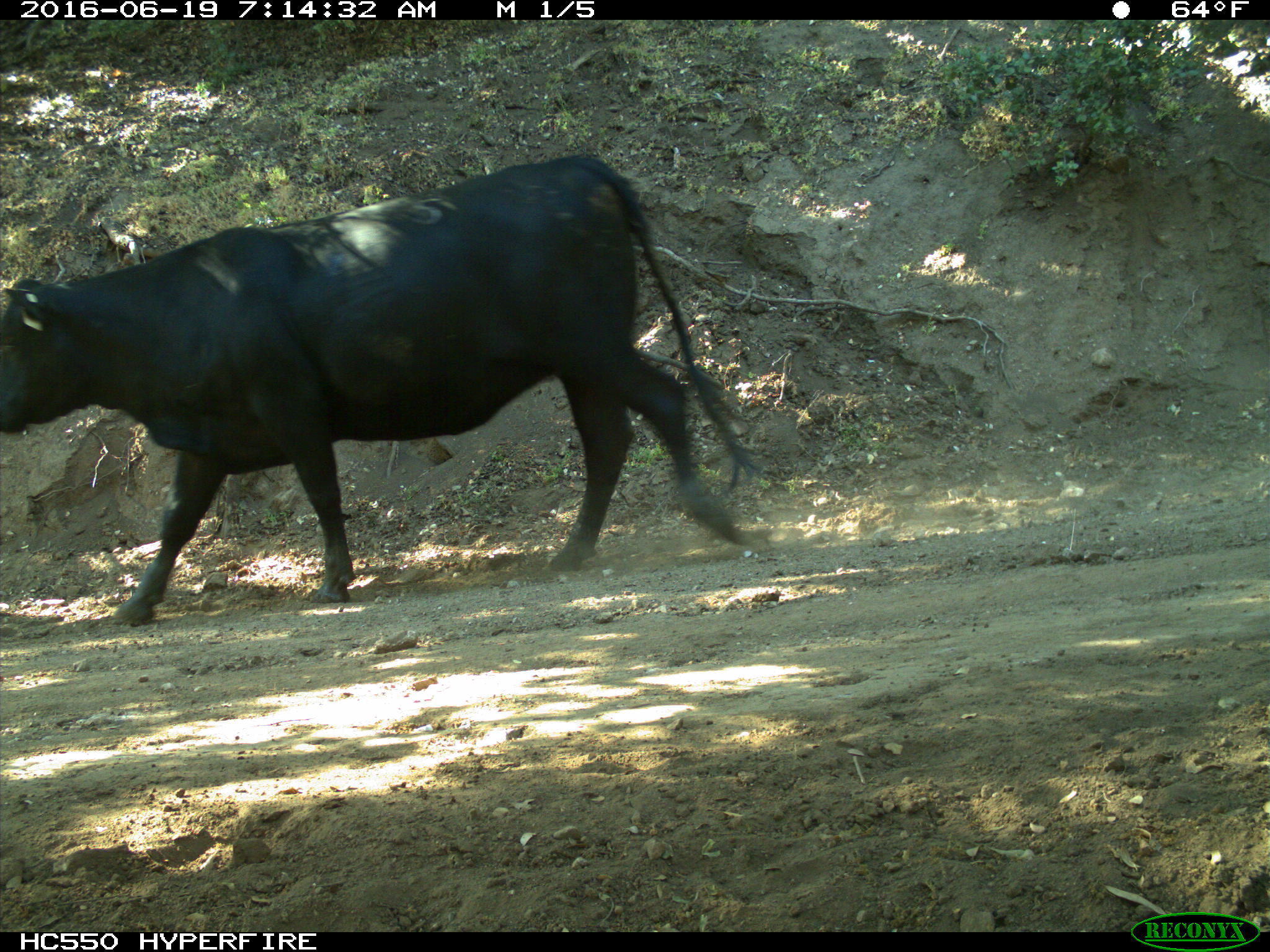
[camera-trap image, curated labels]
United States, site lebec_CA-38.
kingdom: Animalia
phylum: Chordata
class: Mammalia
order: Artiodactyla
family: Bovidae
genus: Bos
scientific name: Bos taurus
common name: domestic cow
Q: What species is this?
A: Bos taurus (domestic cow).